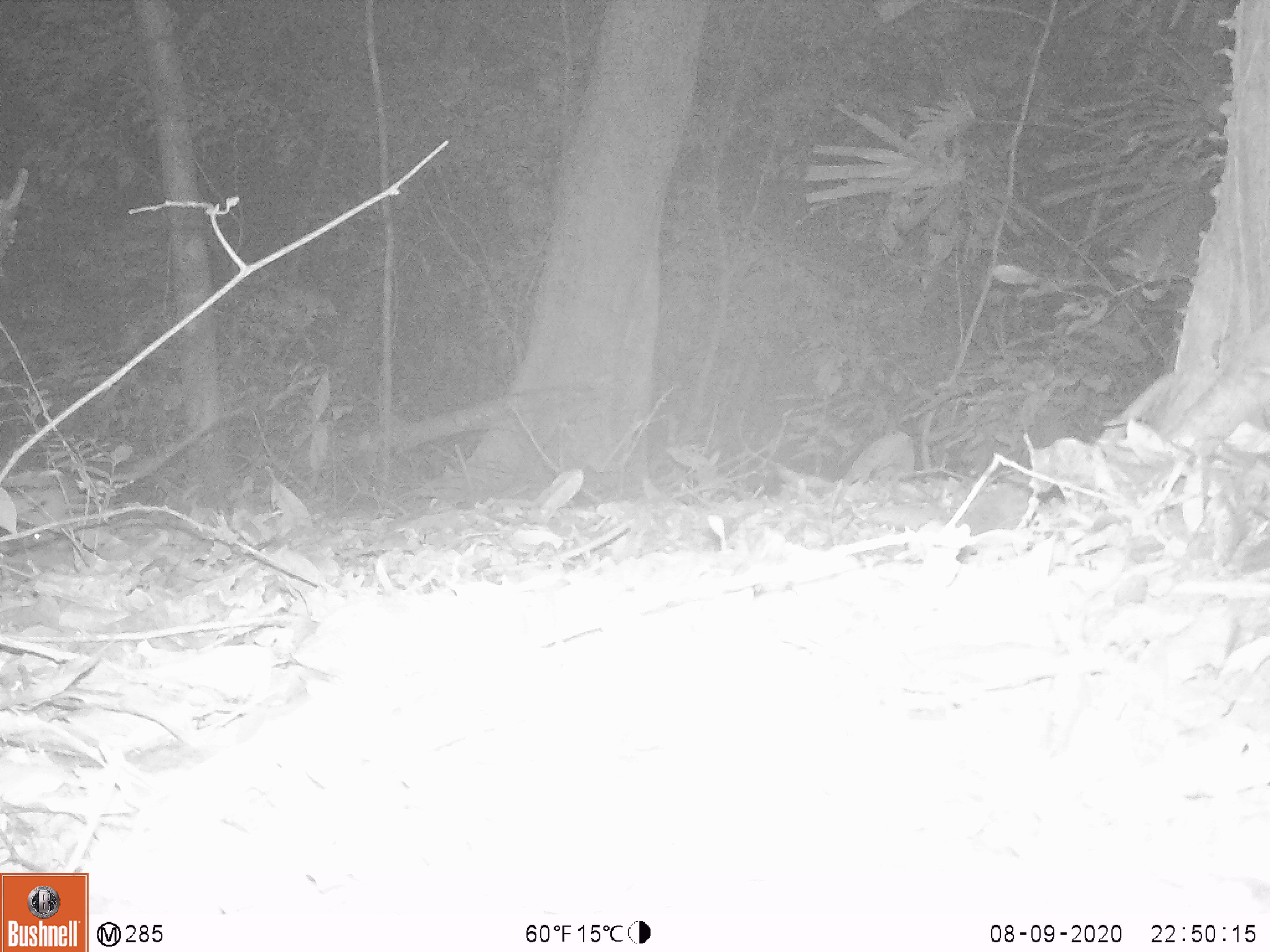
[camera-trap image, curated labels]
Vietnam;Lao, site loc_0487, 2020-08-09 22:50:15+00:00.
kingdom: Animalia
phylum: Chordata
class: Mammalia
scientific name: Mammalia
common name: mammal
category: unidentified small mammal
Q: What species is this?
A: Unidentified small mammal (mammal) (Mammalia).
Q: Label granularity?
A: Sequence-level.